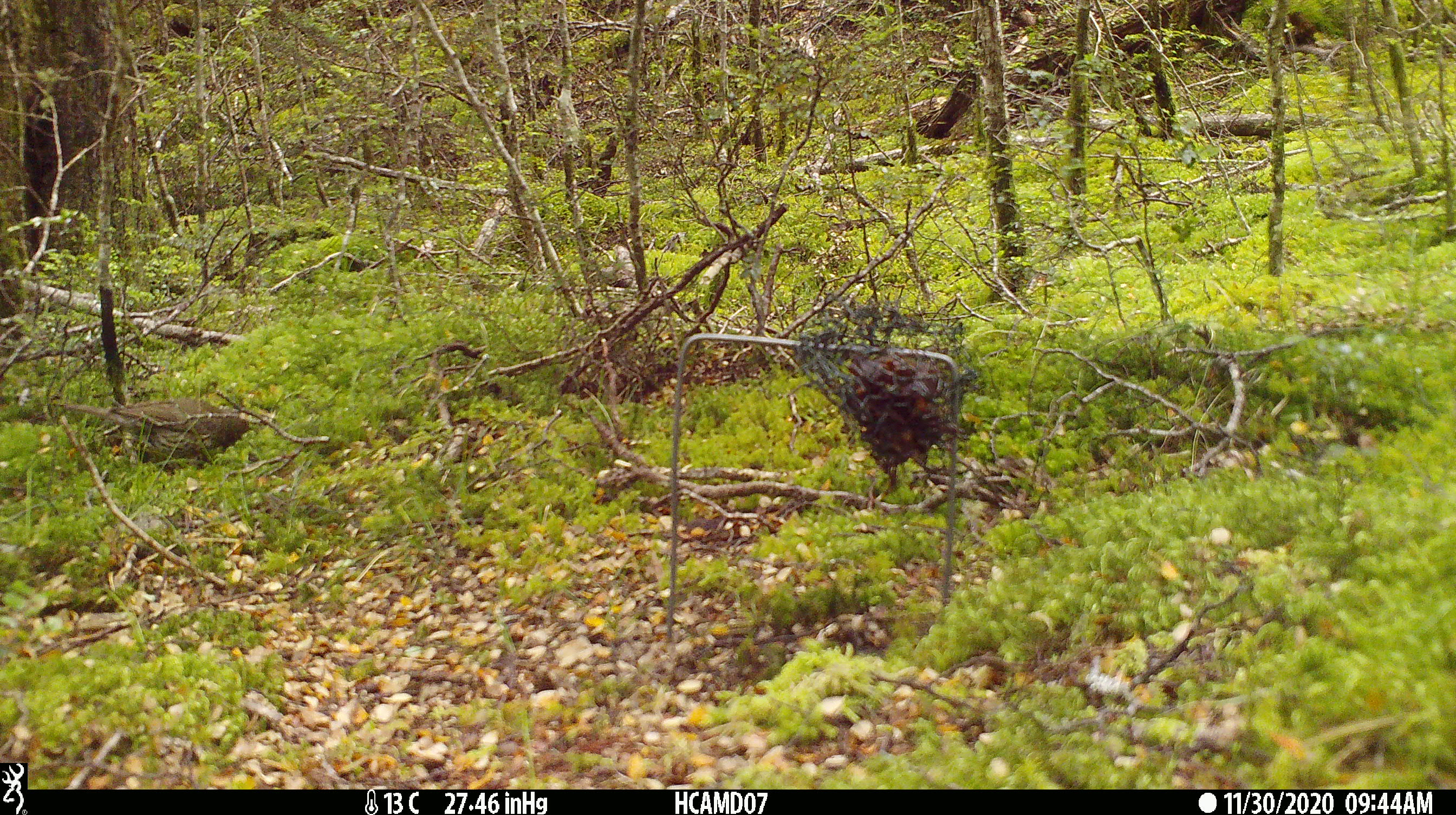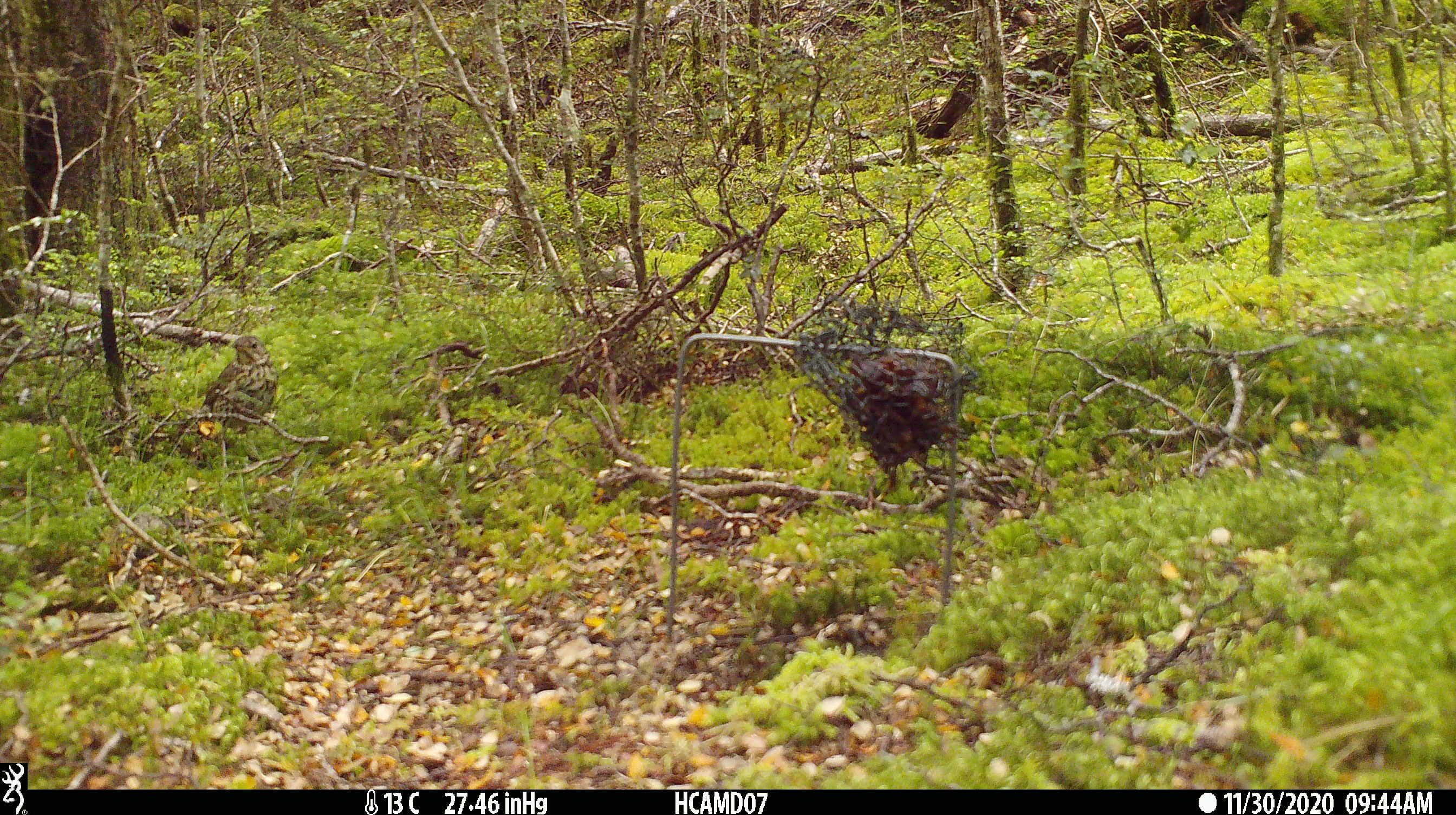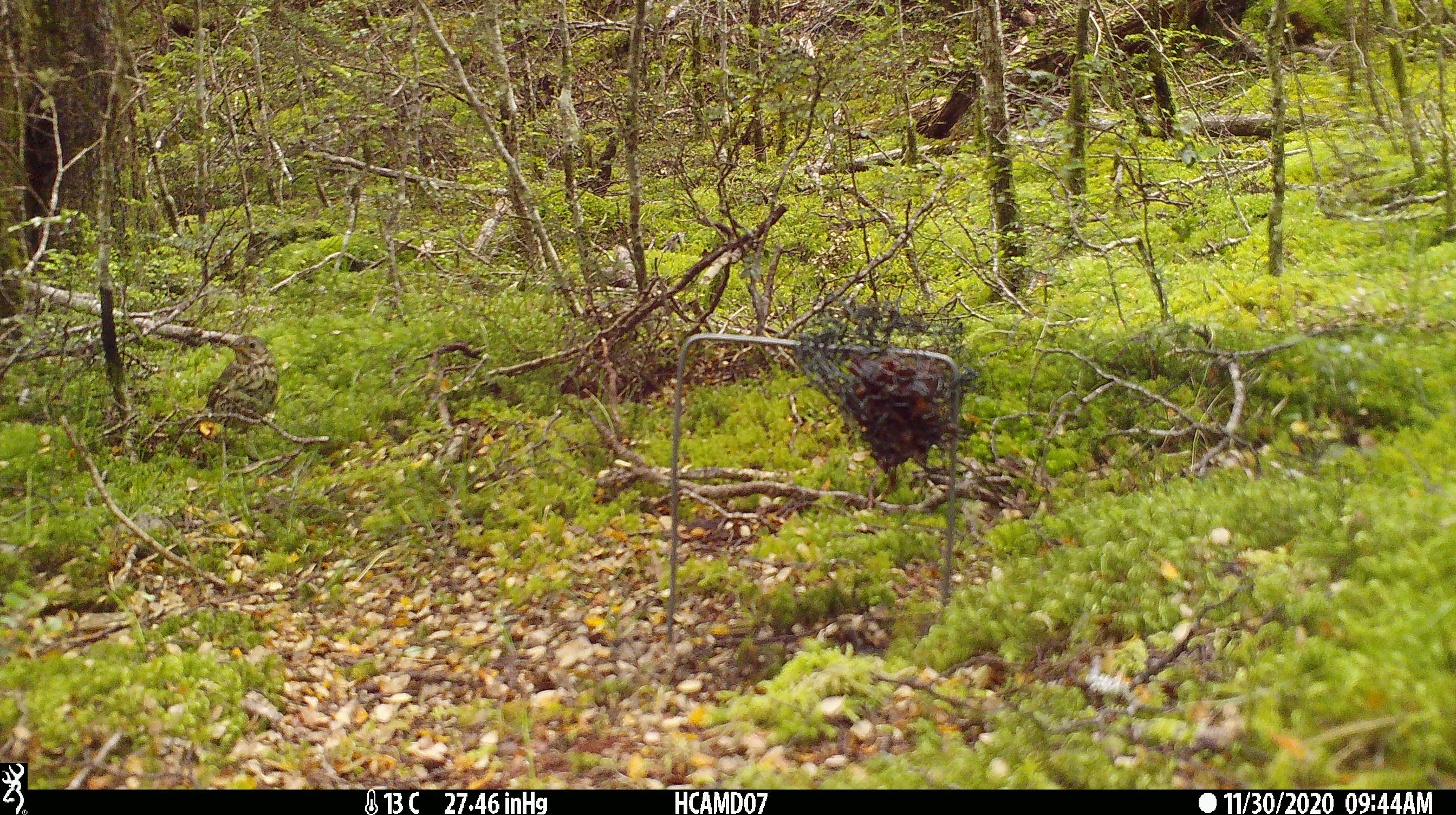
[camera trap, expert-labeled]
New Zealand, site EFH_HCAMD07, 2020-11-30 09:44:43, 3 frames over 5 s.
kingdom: Animalia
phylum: Chordata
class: Aves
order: Passeriformes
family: Turdidae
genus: Turdus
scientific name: Turdus philomelos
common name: song thrush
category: thrush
Thrush (song thrush) (Turdus philomelos).